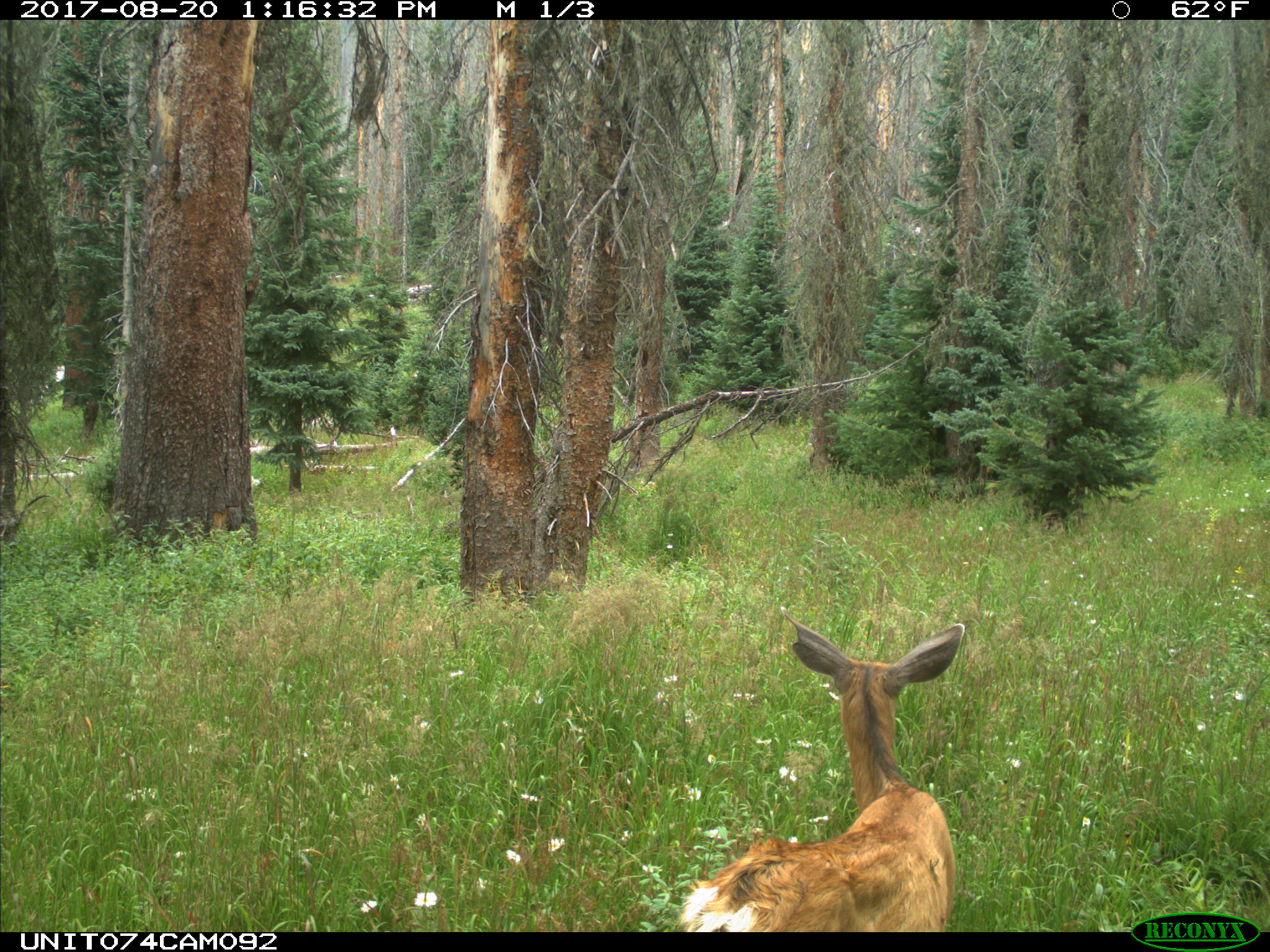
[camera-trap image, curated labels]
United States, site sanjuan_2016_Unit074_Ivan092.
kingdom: Animalia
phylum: Chordata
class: Mammalia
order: Artiodactyla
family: Cervidae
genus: Odocoileus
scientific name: Odocoileus hemionus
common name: mule deer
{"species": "Odocoileus hemionus (mule deer)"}